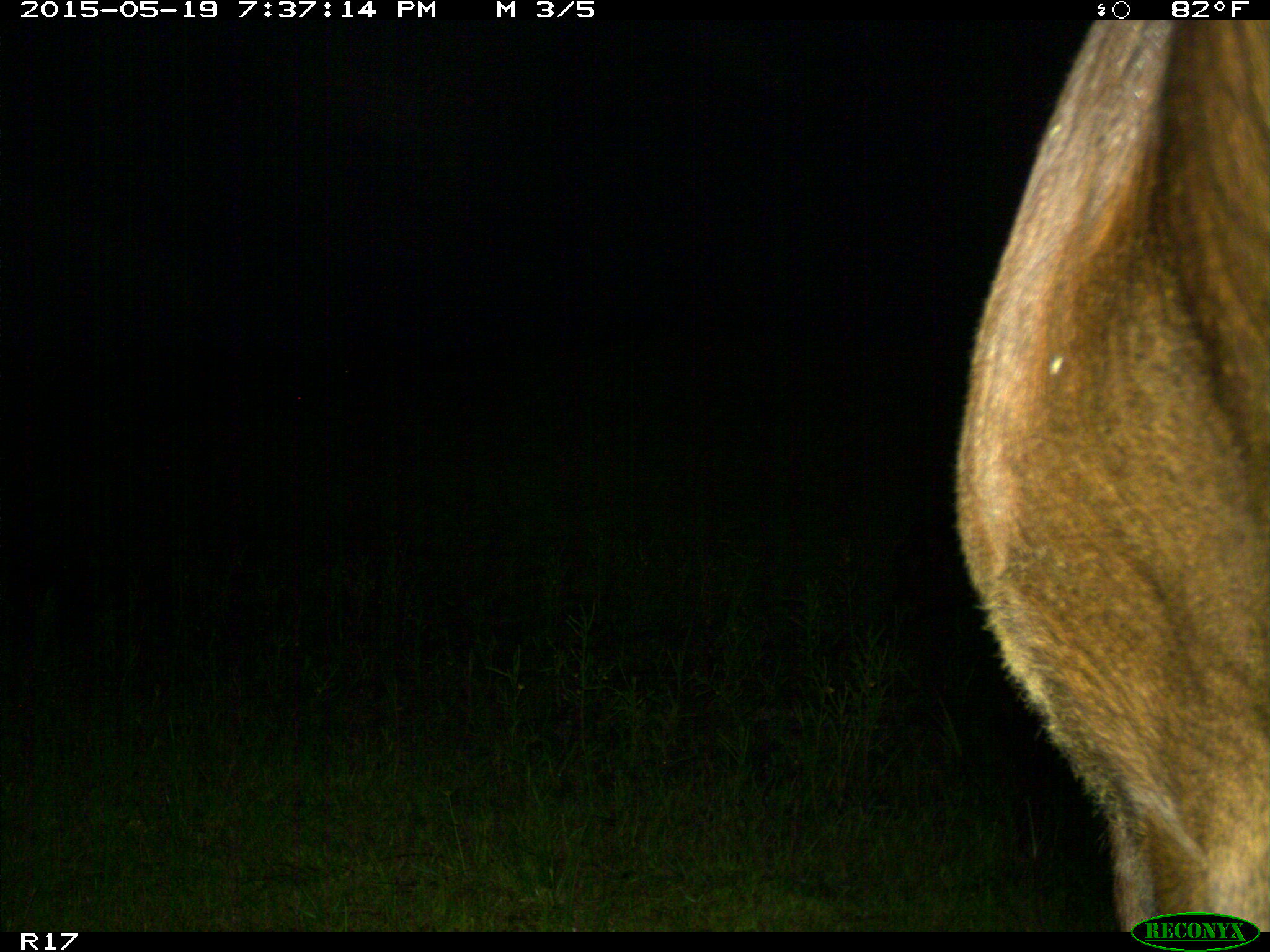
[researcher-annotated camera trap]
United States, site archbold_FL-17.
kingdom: Animalia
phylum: Chordata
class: Mammalia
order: Artiodactyla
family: Bovidae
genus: Bos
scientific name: Bos taurus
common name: domestic cow